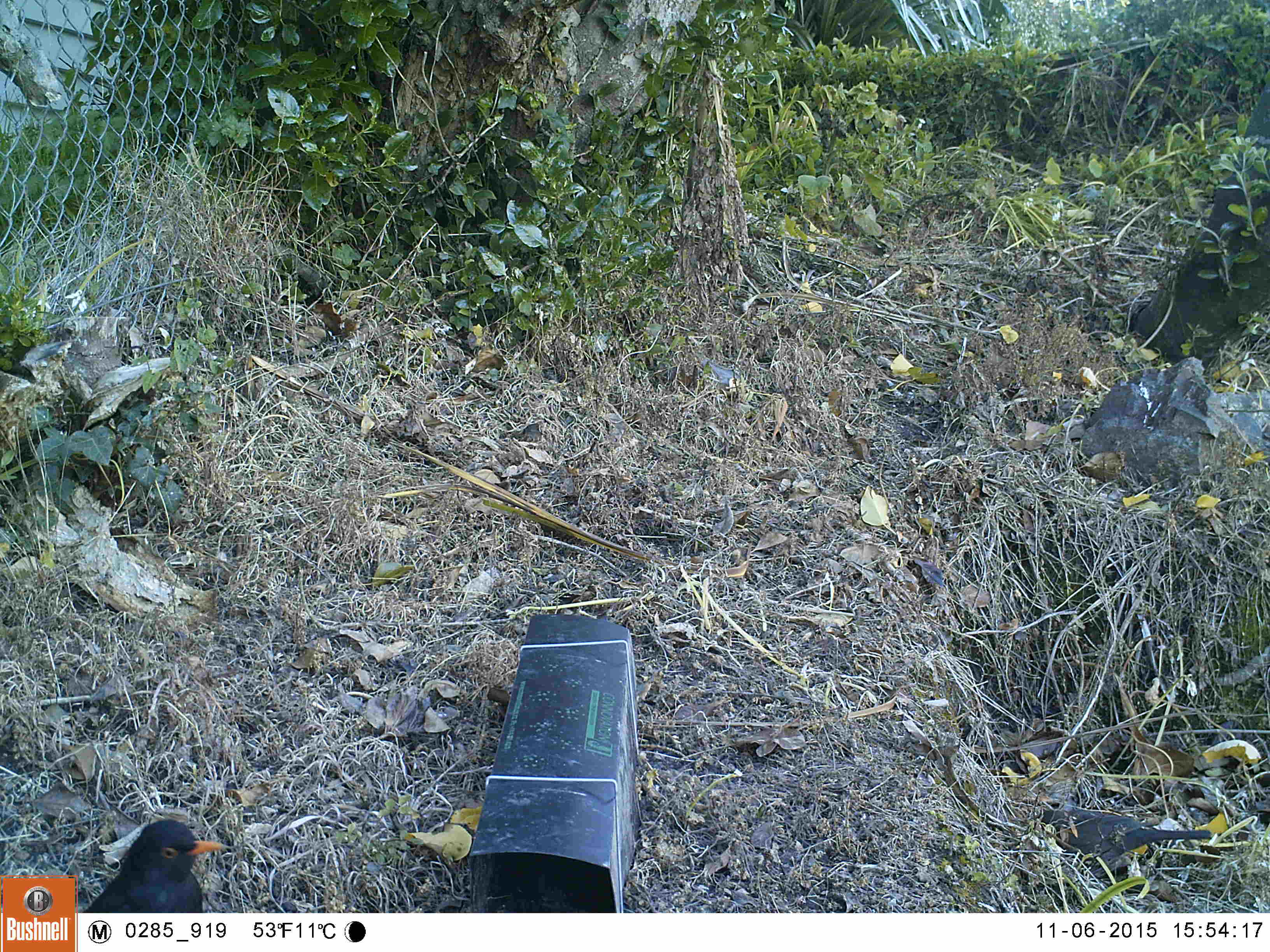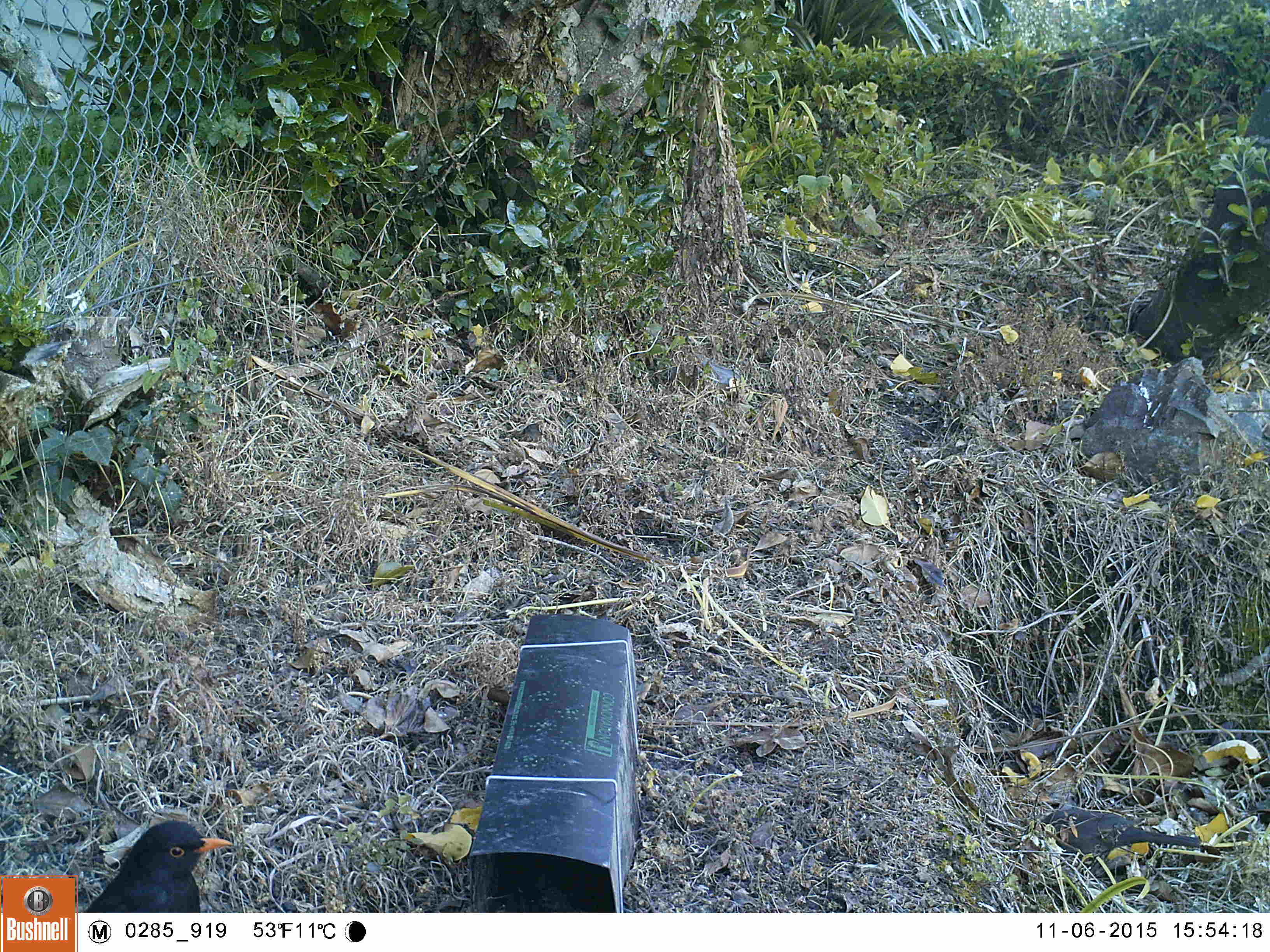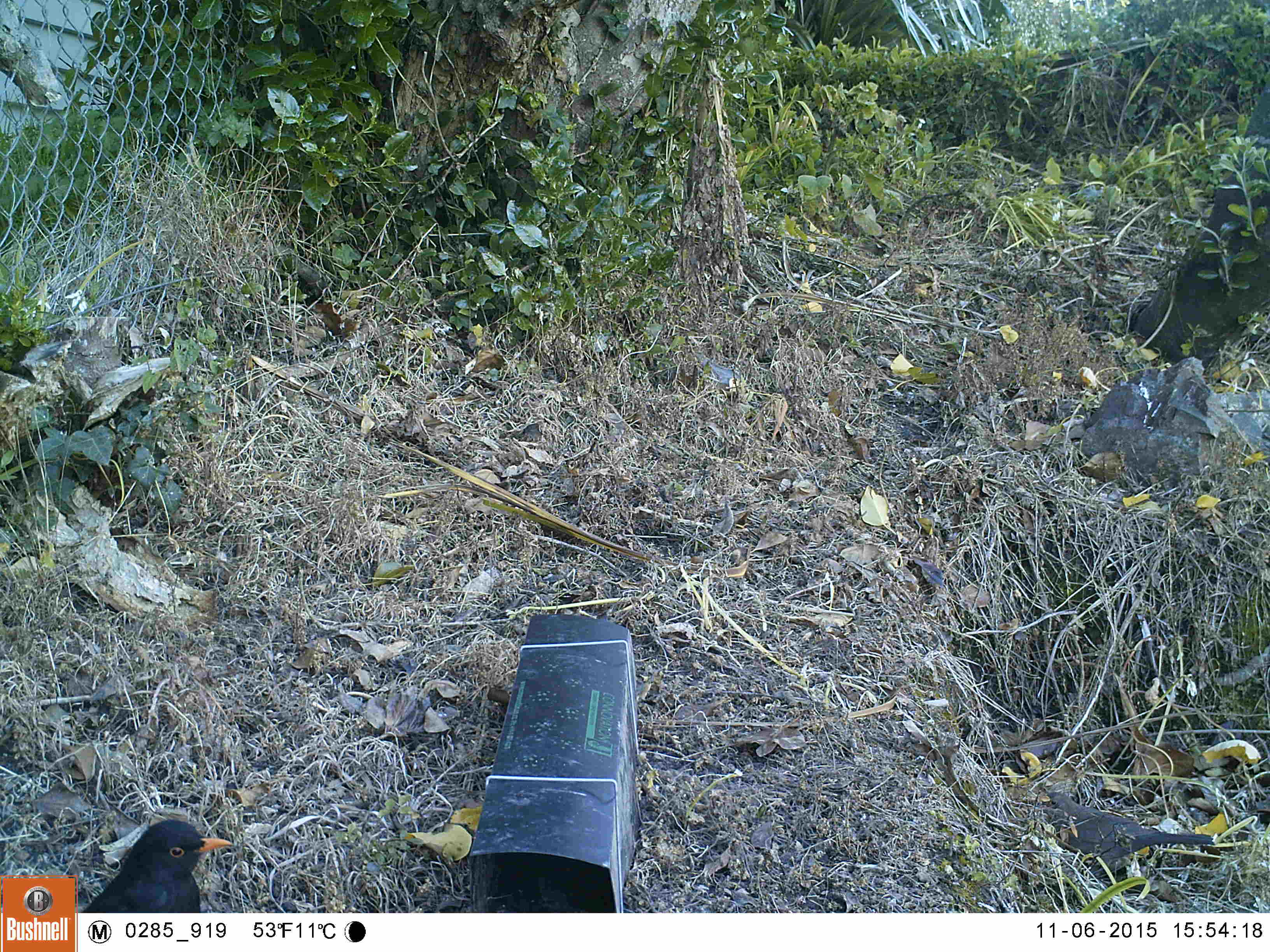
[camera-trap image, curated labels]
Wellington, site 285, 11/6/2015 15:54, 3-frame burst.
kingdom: Animalia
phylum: Chordata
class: Aves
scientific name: Aves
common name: bird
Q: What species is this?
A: Bird (Aves).